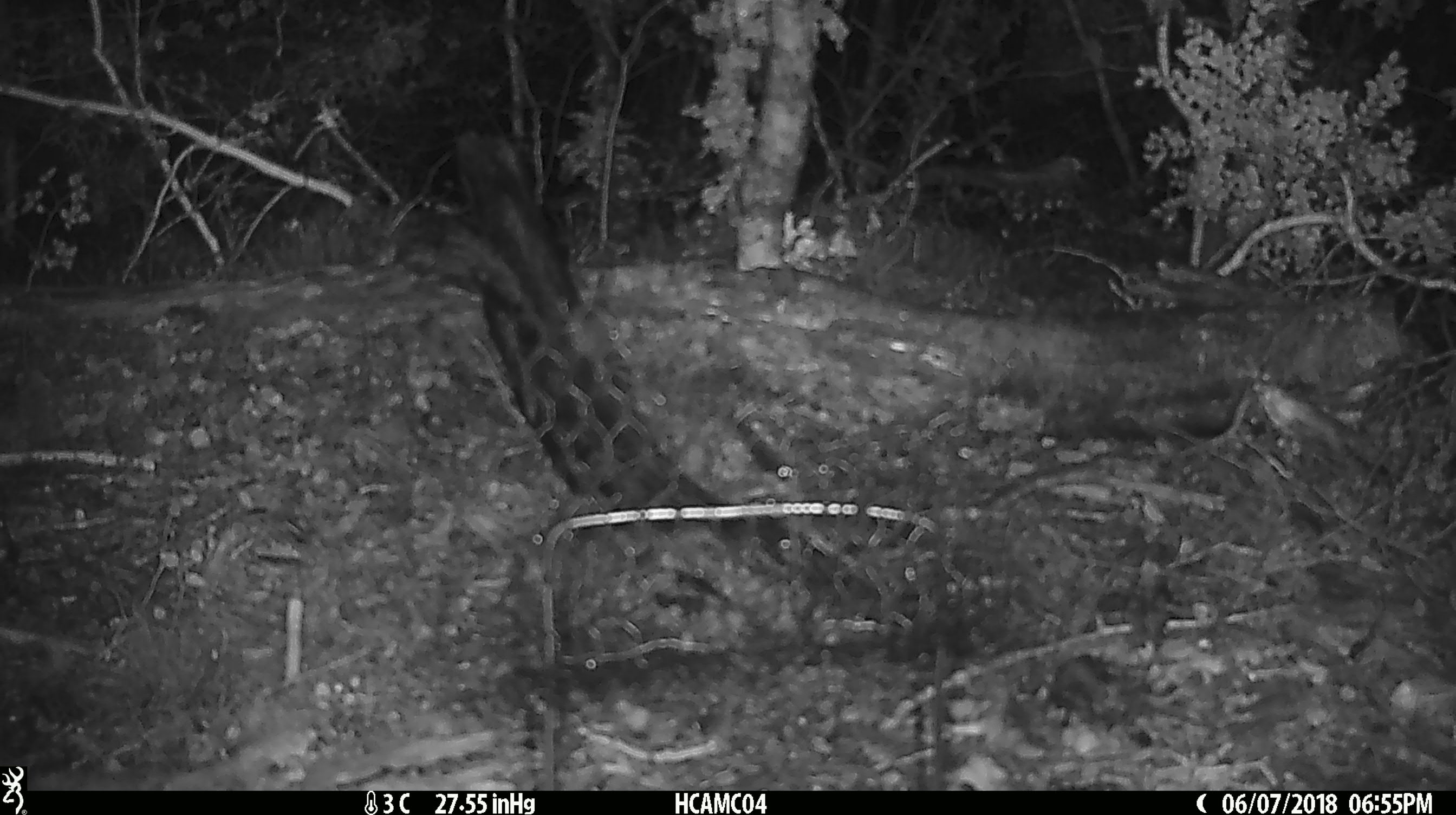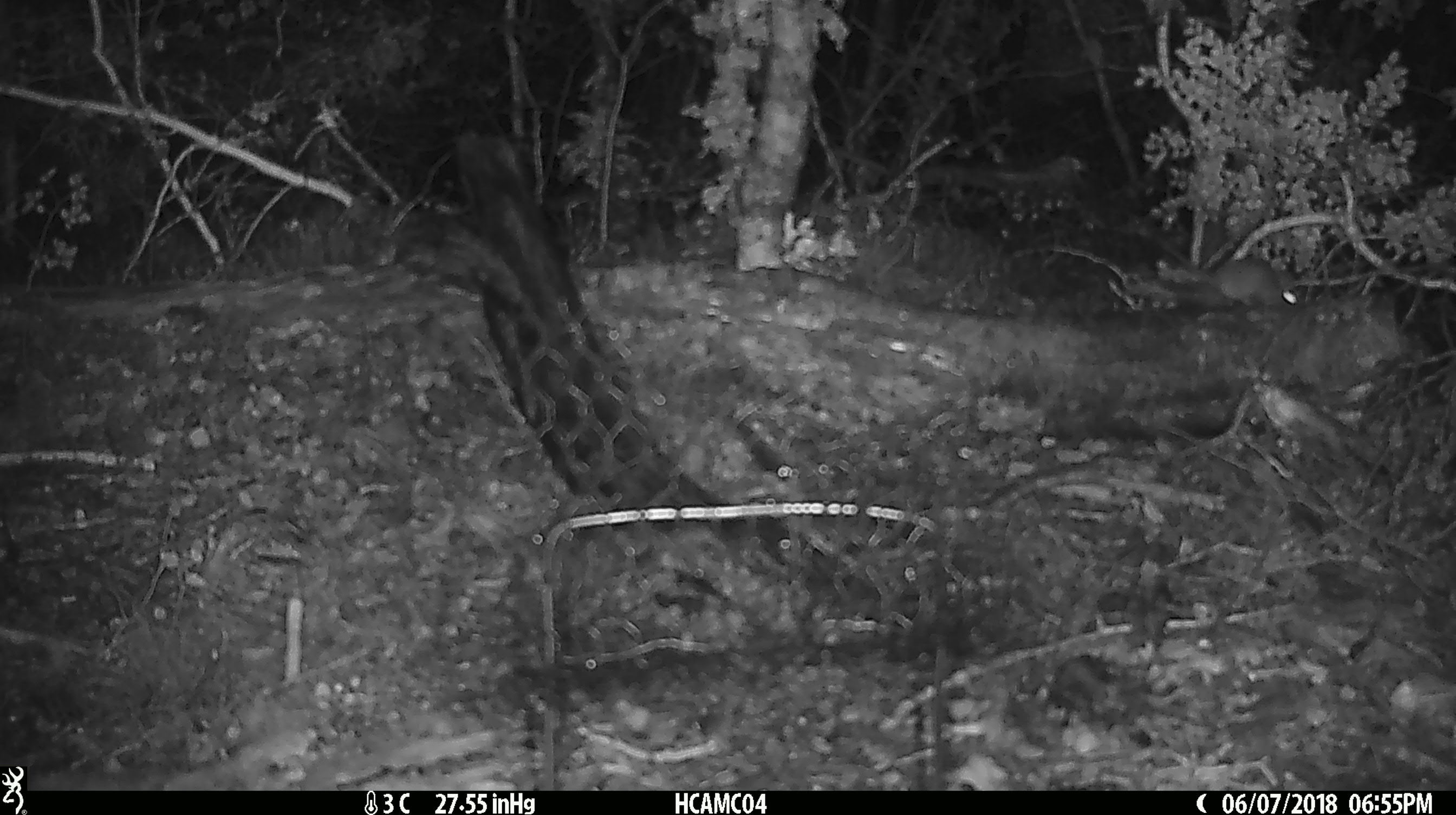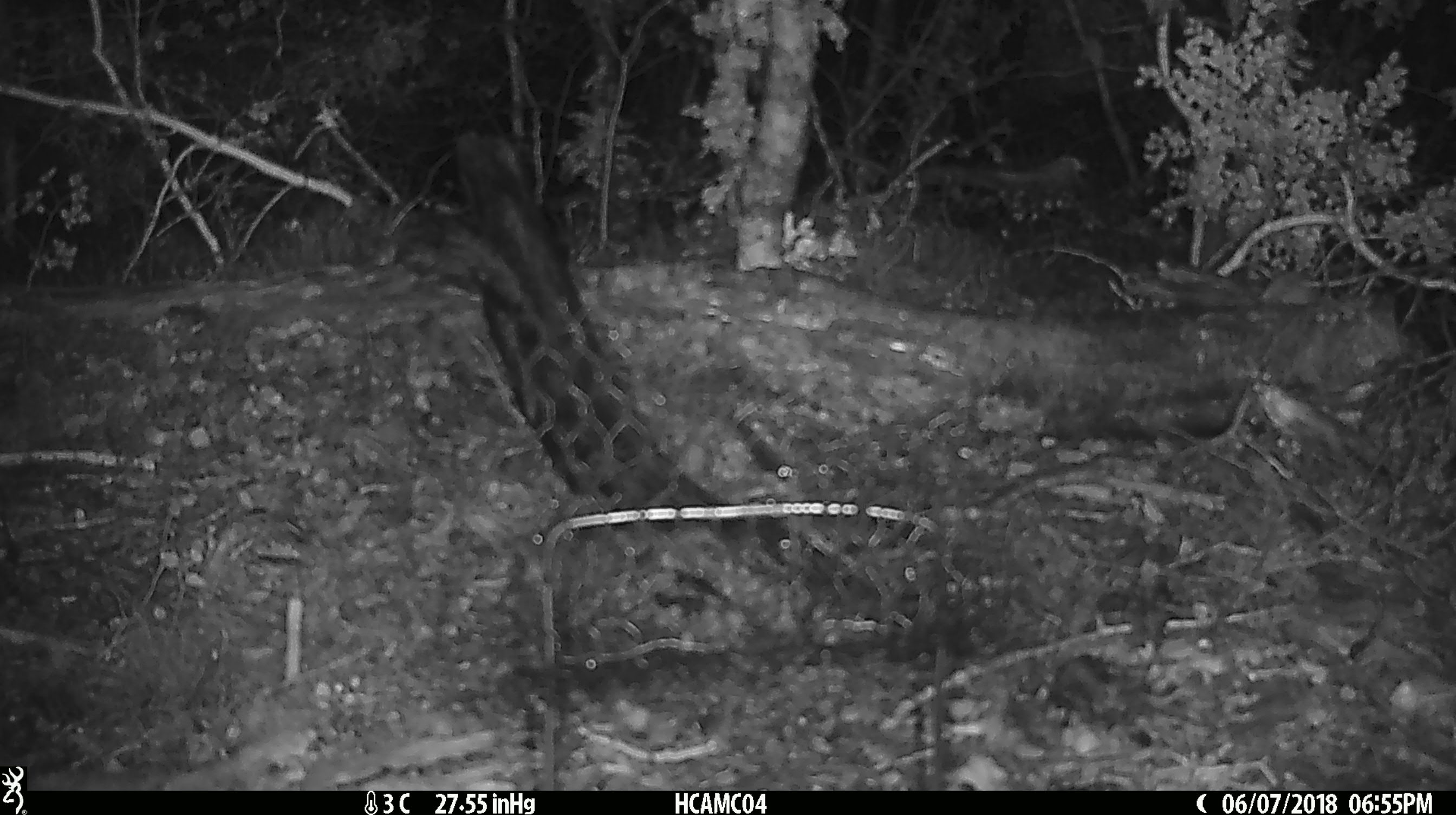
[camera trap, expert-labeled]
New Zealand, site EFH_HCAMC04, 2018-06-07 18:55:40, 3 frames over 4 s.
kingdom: Animalia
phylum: Chordata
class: Mammalia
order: Rodentia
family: Muridae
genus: Mus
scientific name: Mus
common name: mouse